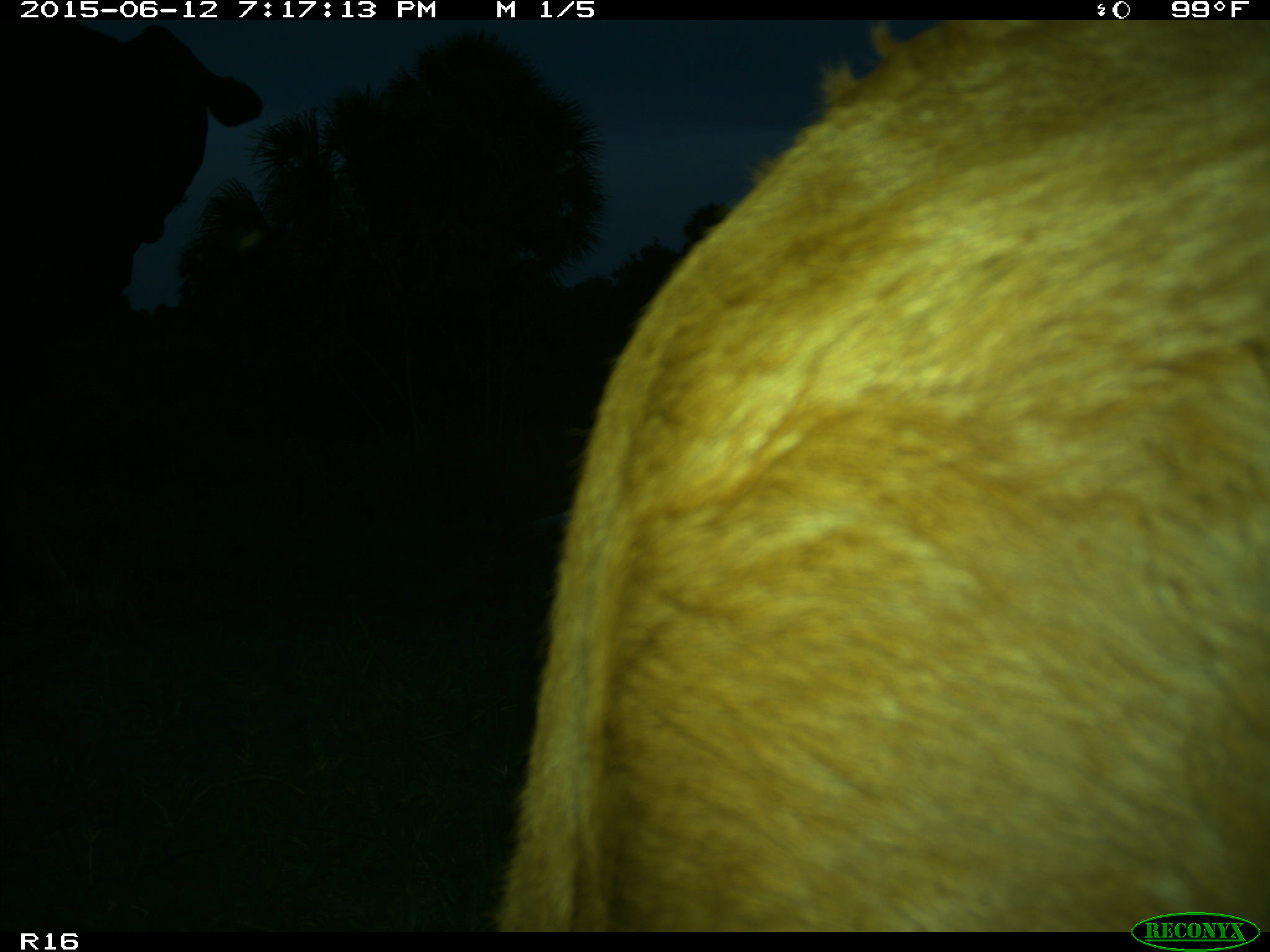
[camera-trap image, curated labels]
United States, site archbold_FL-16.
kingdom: Animalia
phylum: Chordata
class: Mammalia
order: Artiodactyla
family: Bovidae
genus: Bos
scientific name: Bos taurus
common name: domestic cow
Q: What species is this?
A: Bos taurus (domestic cow).